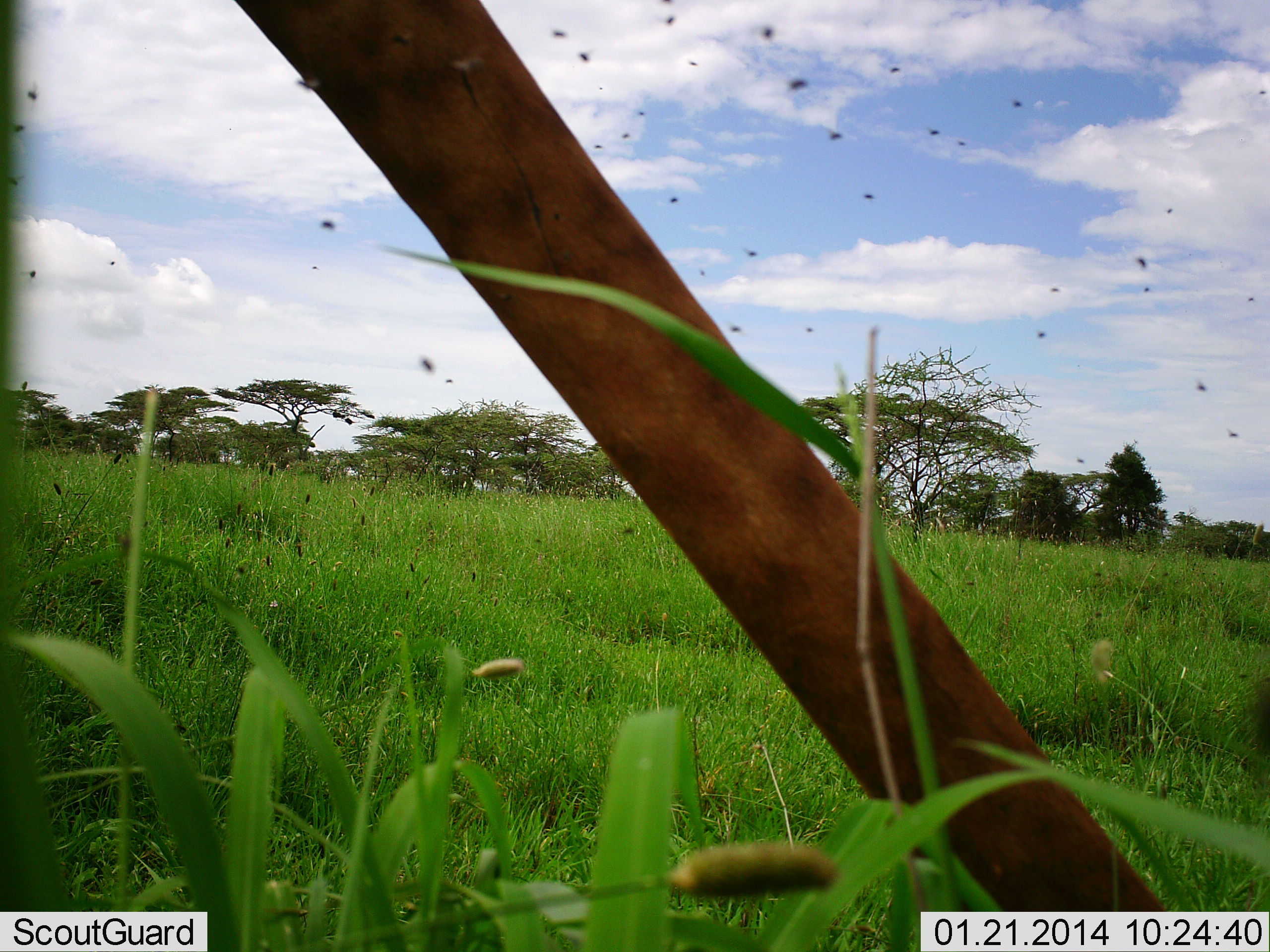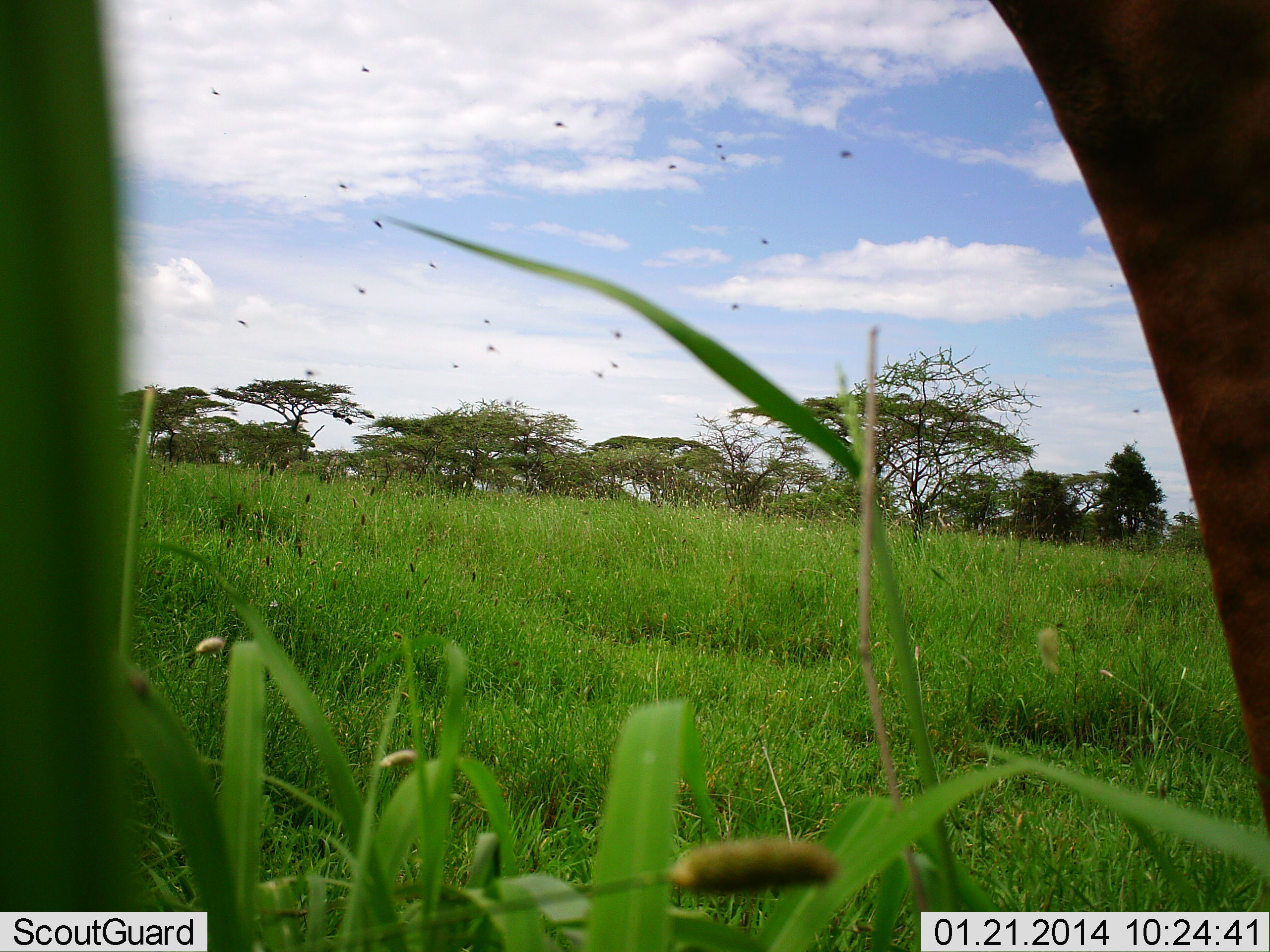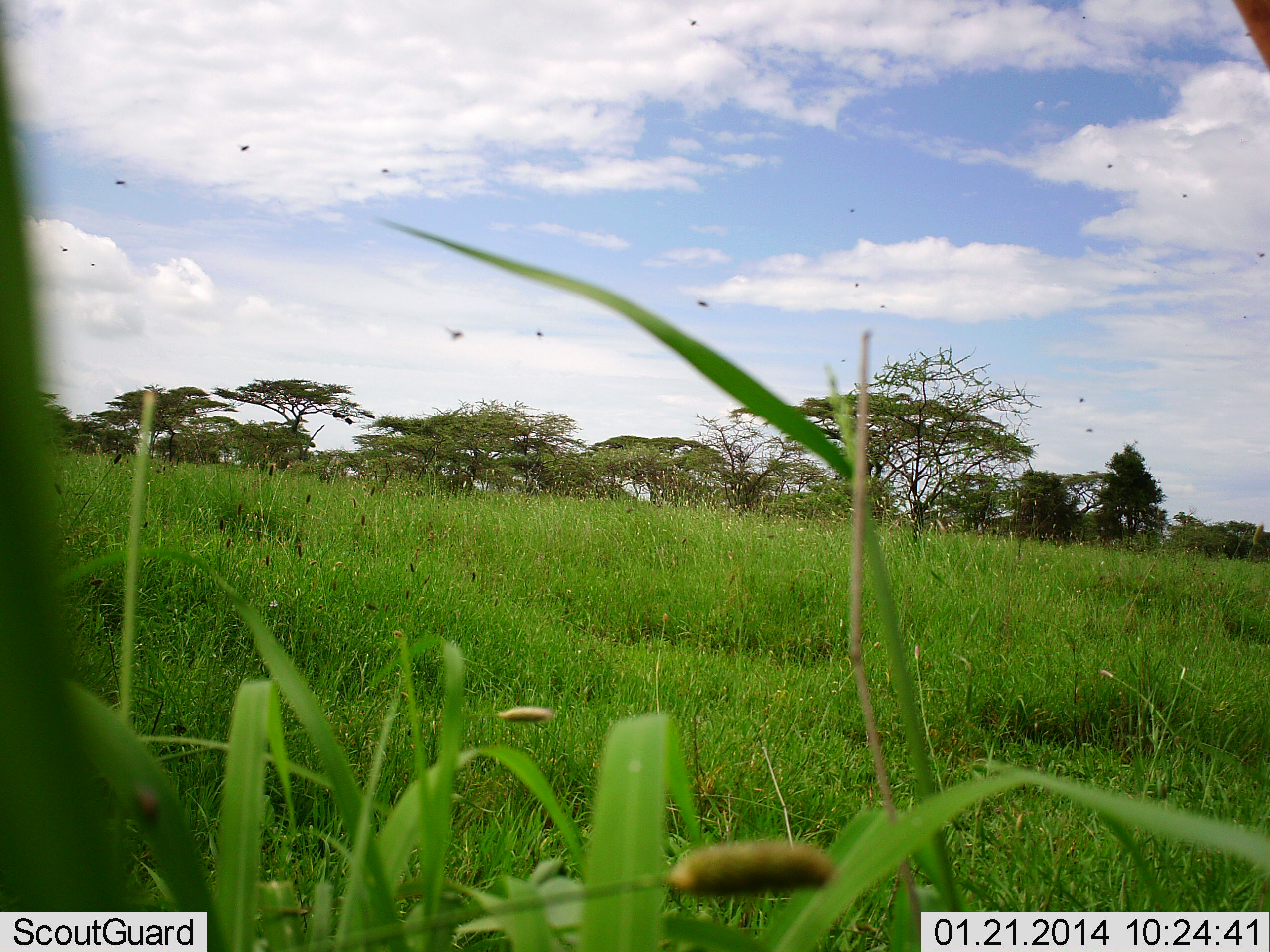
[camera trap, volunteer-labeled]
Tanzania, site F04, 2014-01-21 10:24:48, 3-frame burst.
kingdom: Animalia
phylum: Chordata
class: Mammalia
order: Artiodactyla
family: Giraffidae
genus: Giraffa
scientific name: Giraffa camelopardalis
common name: giraffe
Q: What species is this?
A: Giraffe (Giraffa camelopardalis).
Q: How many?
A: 1.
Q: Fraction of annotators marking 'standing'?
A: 0%.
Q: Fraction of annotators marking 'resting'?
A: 0%.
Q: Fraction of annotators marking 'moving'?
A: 100%.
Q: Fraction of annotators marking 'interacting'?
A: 0%.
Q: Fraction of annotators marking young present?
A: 0%.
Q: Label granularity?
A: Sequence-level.